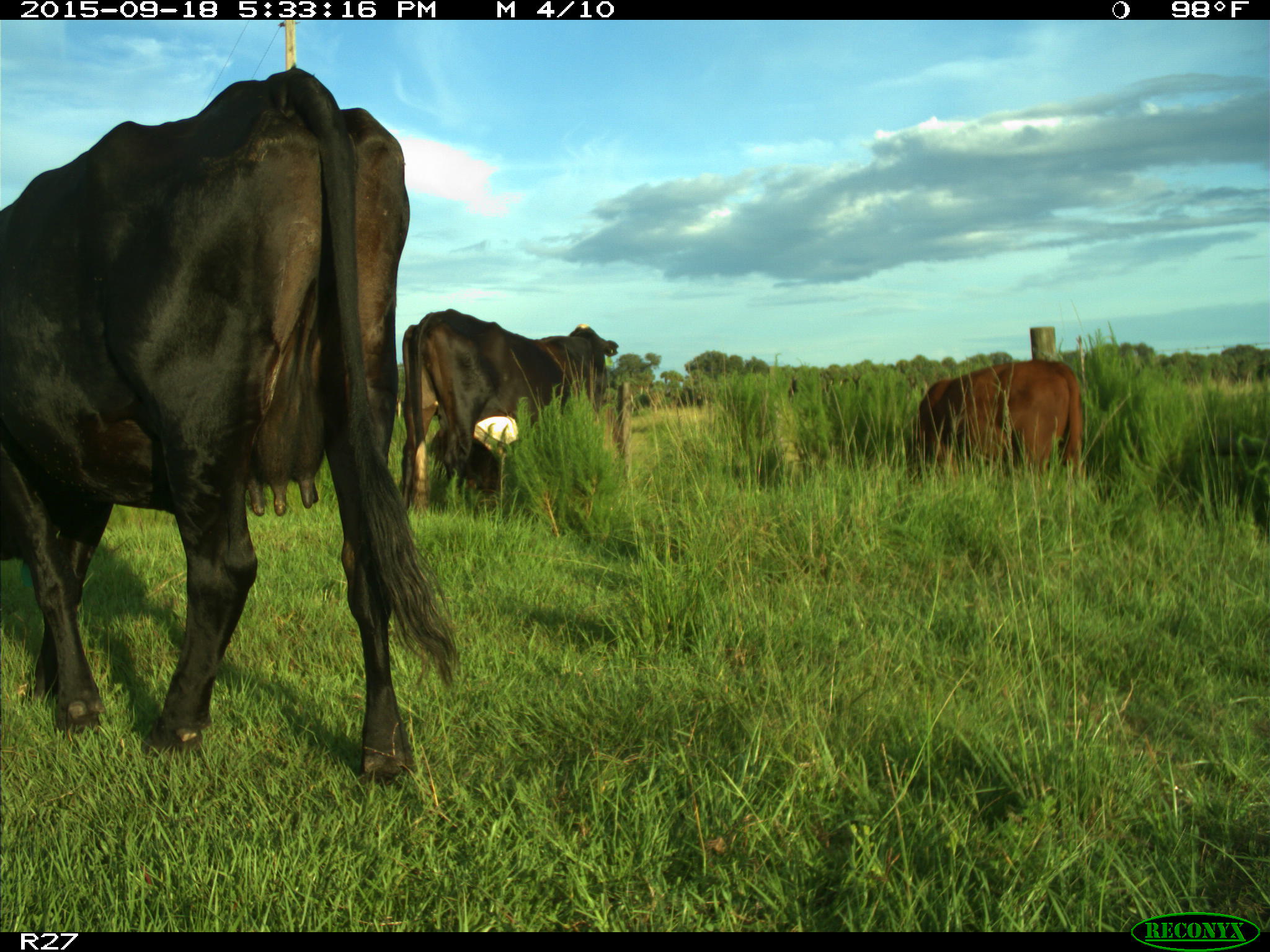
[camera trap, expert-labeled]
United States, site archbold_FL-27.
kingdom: Animalia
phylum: Chordata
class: Mammalia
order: Artiodactyla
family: Bovidae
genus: Bos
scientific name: Bos taurus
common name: domestic cow